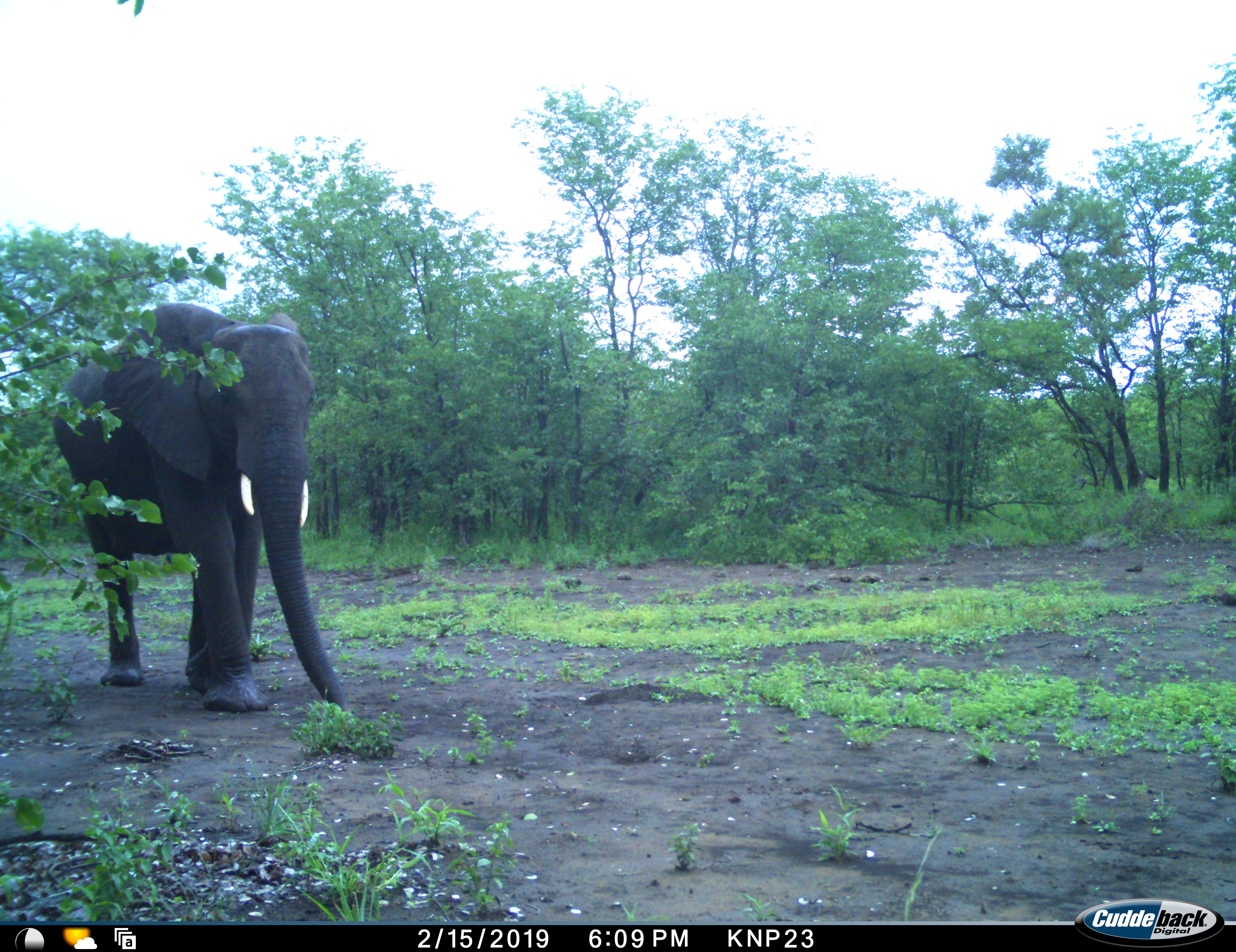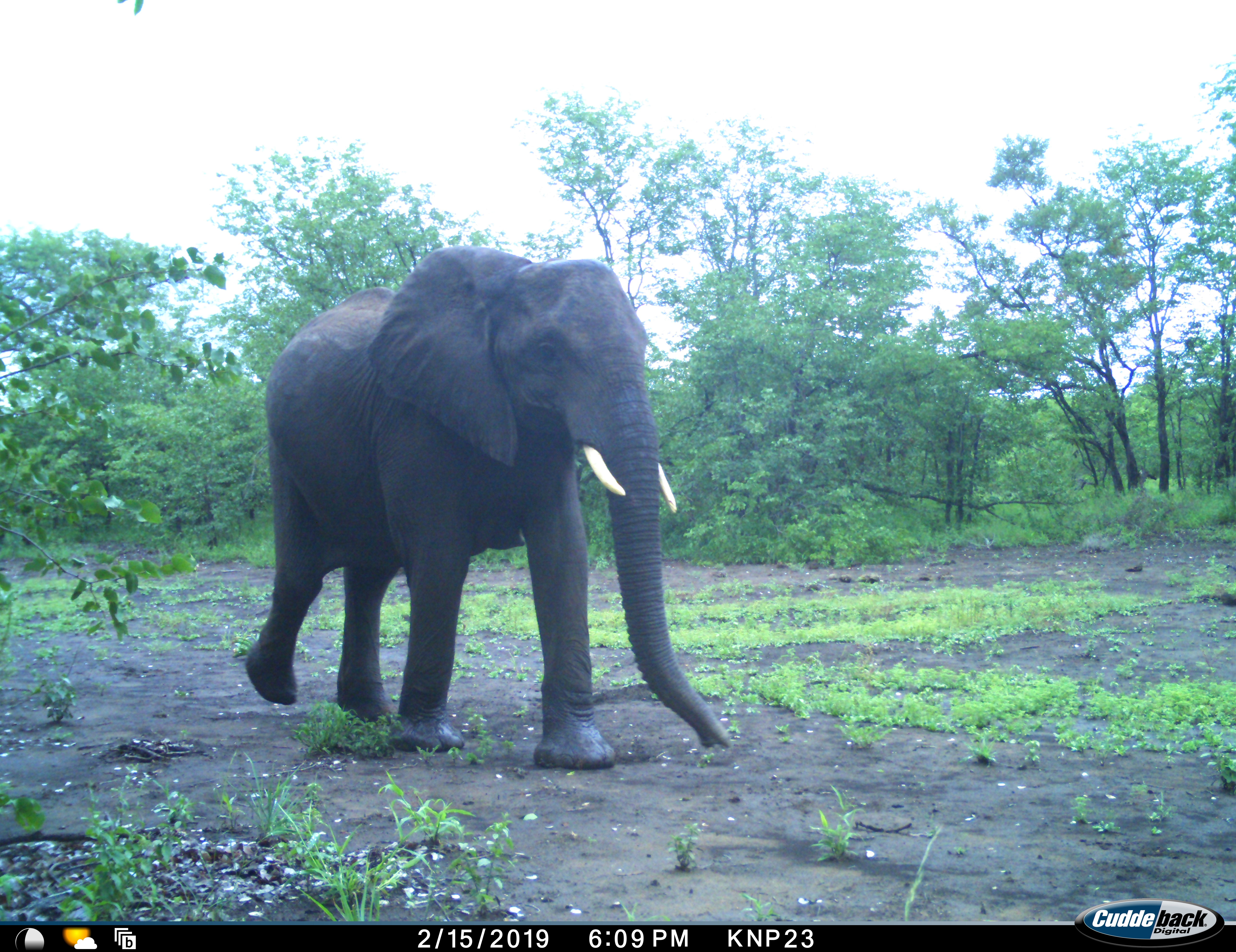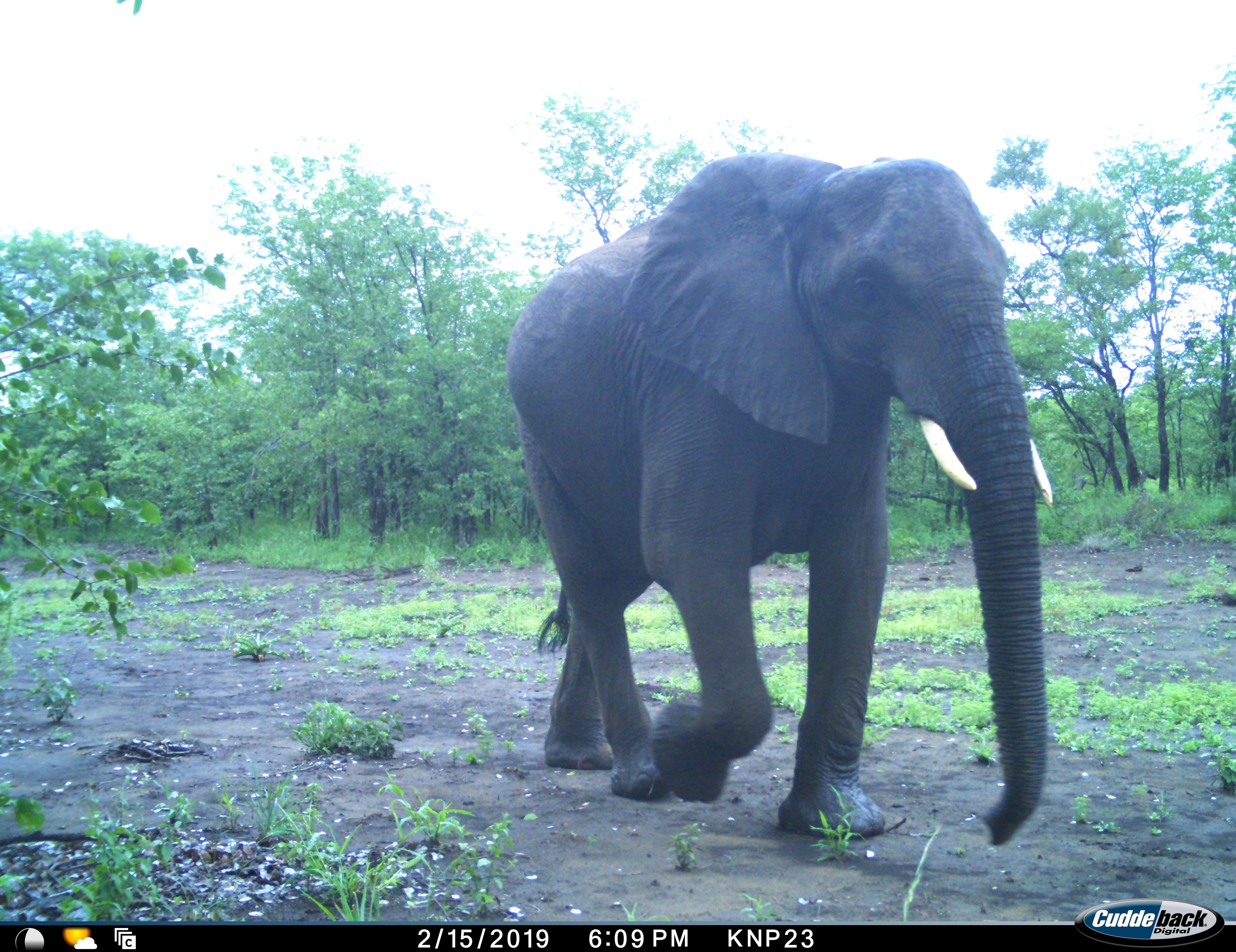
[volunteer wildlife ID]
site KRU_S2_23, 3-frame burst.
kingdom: Animalia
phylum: Chordata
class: Mammalia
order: Proboscidea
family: Elephantidae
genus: Loxodonta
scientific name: Loxodonta africana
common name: african bush elephant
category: elephant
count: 1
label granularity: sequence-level